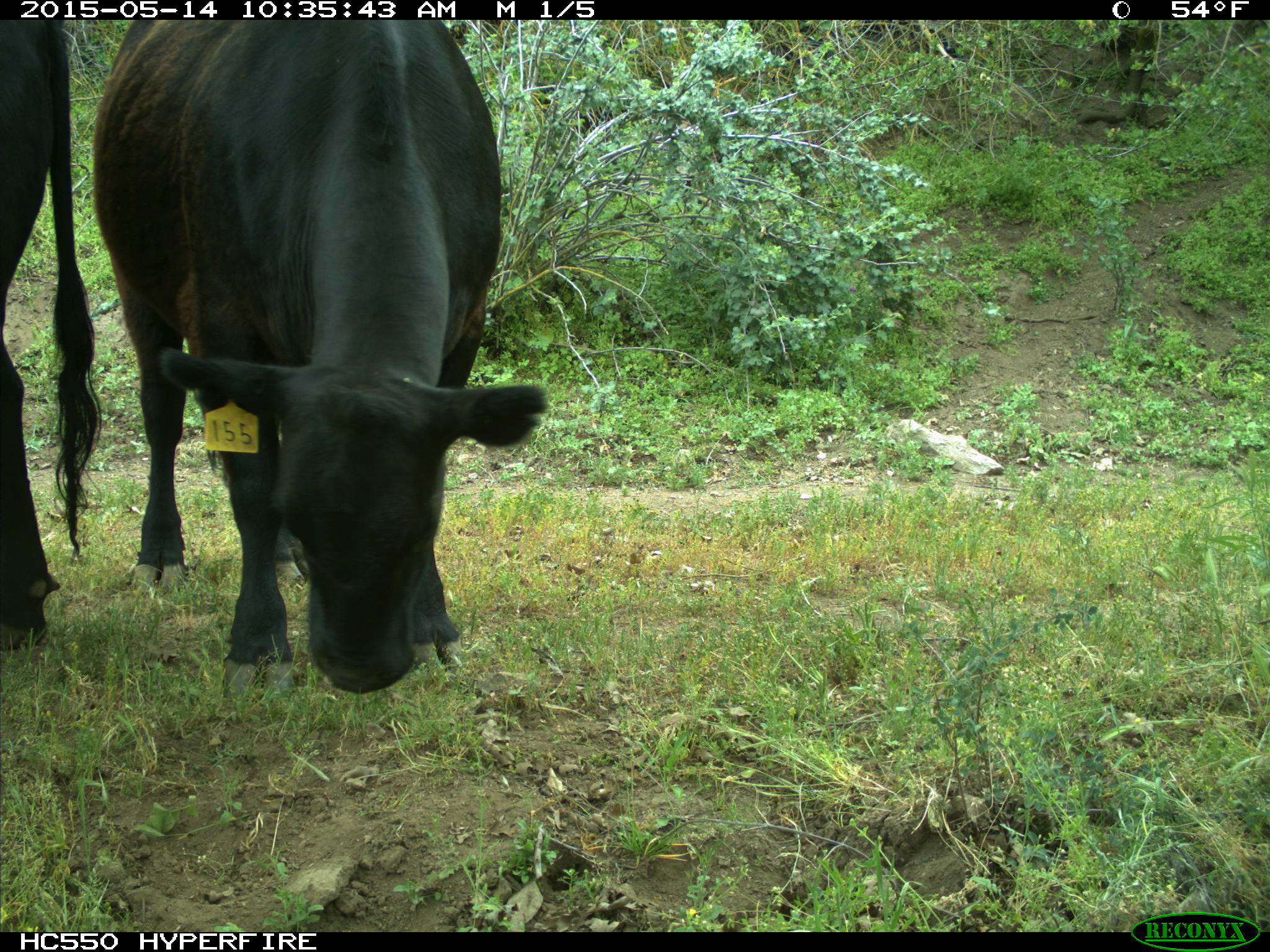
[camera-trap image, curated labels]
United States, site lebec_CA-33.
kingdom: Animalia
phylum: Chordata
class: Mammalia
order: Artiodactyla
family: Bovidae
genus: Bos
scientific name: Bos taurus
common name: domestic cow